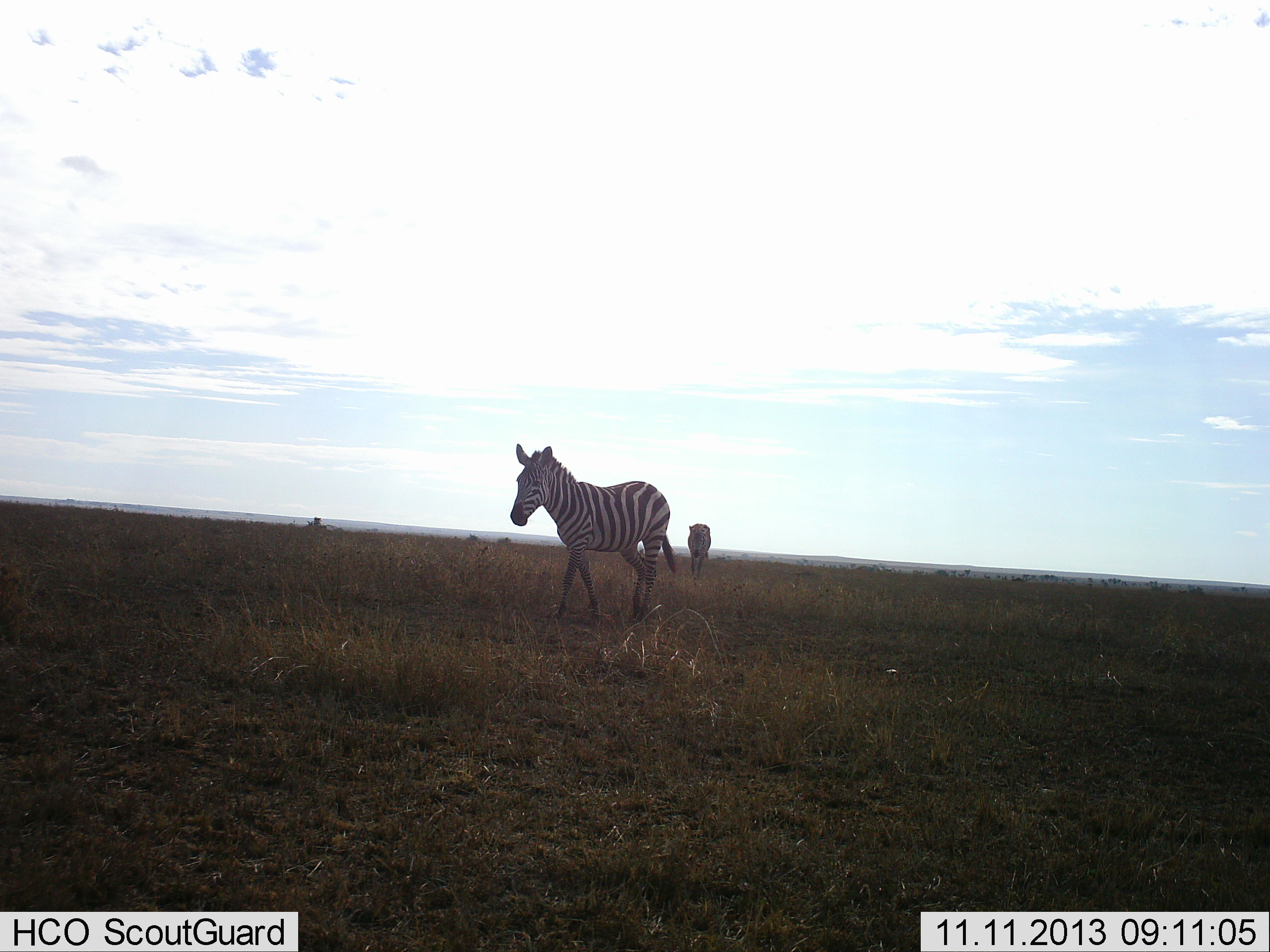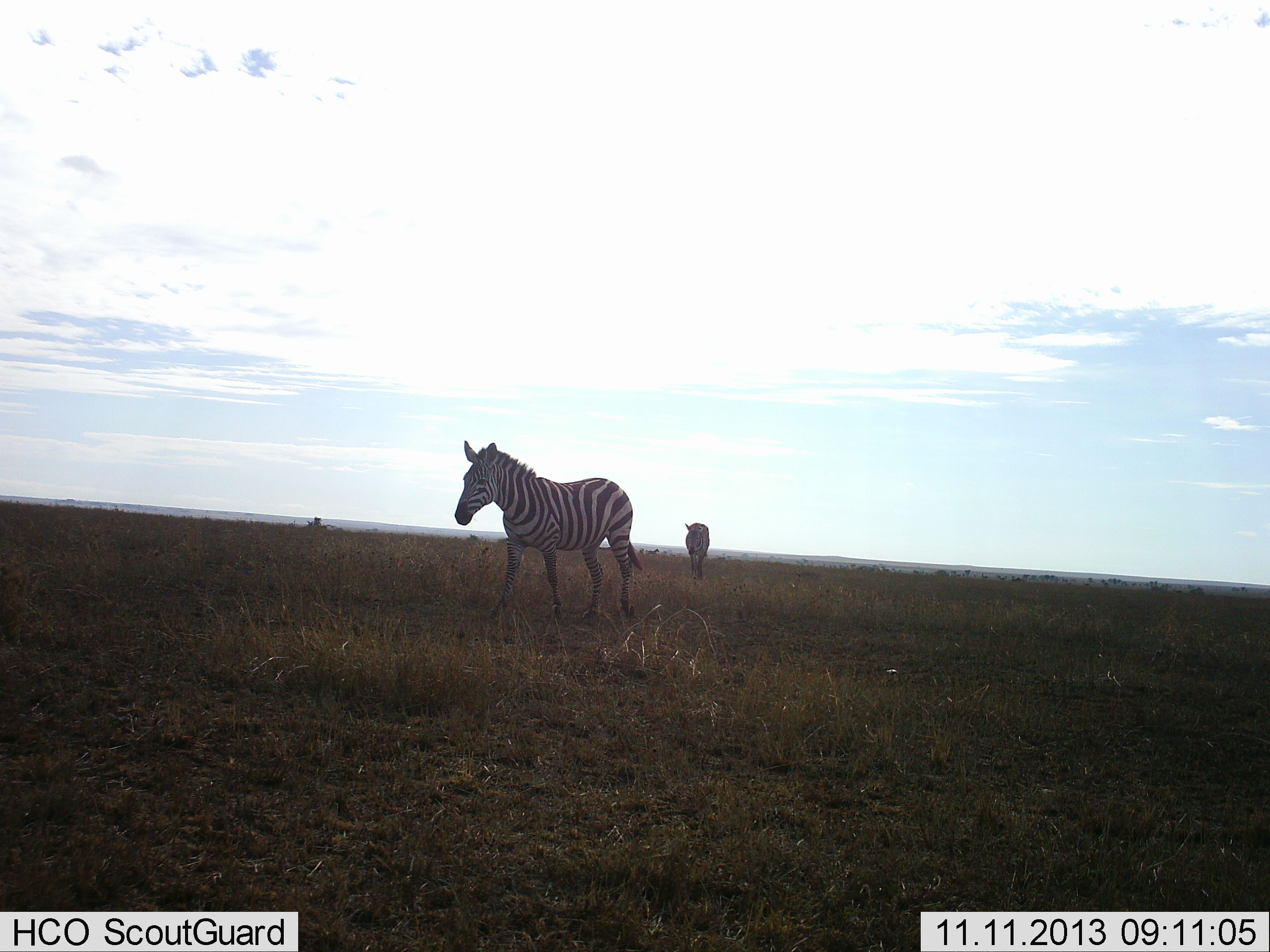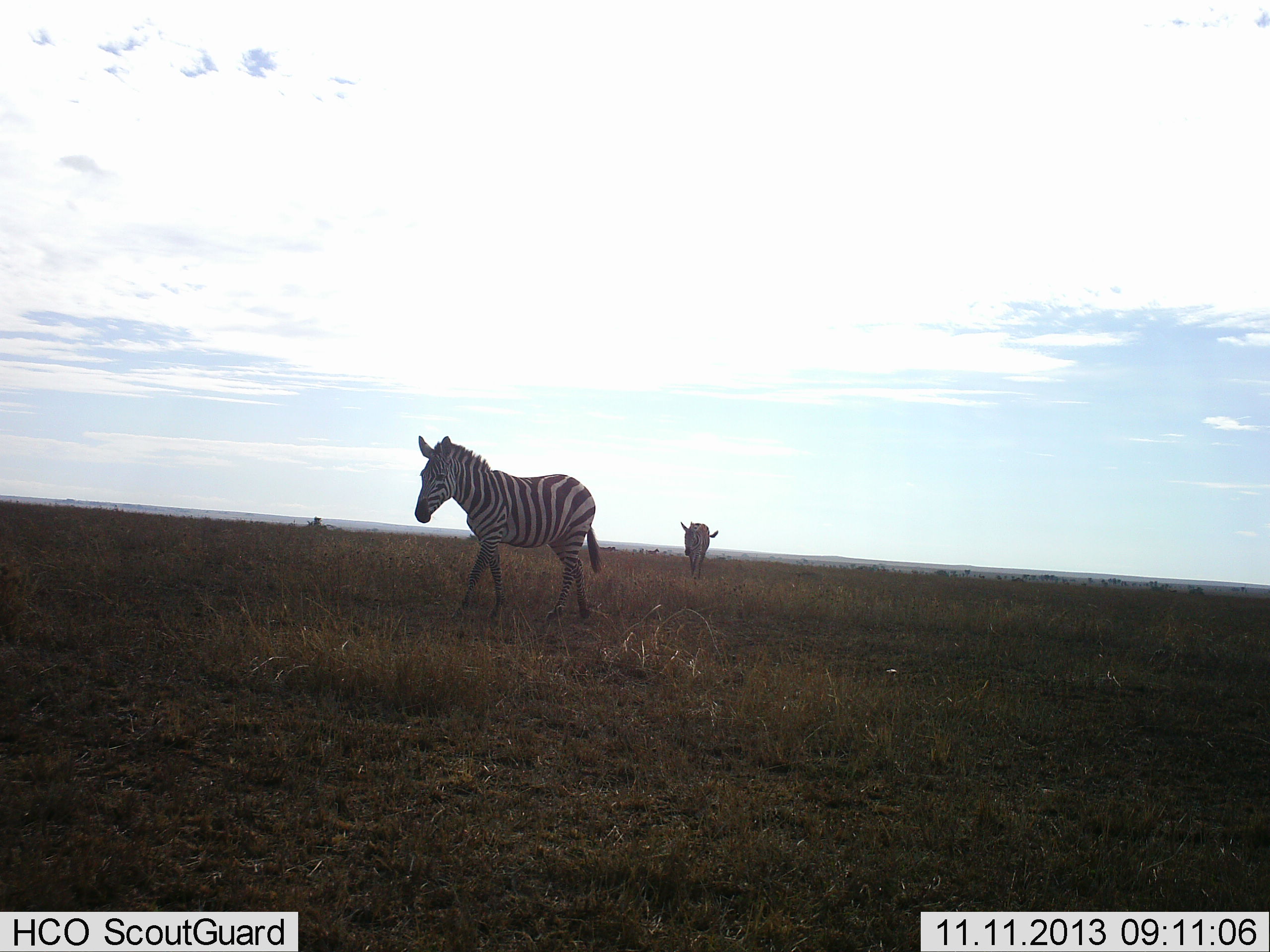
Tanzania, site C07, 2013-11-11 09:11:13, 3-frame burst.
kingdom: Animalia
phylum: Chordata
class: Mammalia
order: Perissodactyla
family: Equidae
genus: Equus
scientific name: Equus quagga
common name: plains zebra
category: zebra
Zebra (plains zebra) (Equus quagga), count 2. Behavior (volunteer vote fractions): standing 11%, resting 0%, moving 93%, interacting 0%. Young present (vote fraction): 0%. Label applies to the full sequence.